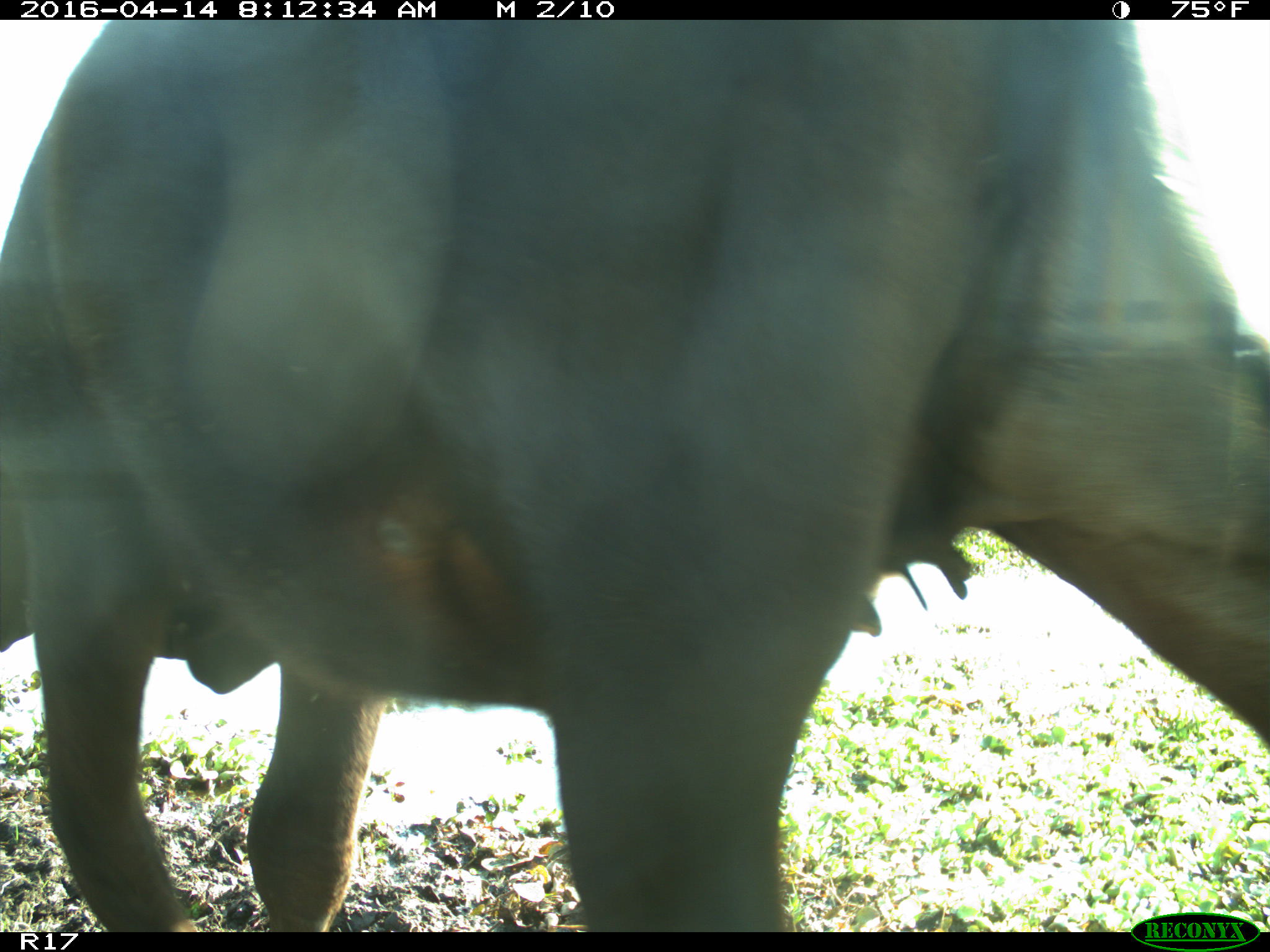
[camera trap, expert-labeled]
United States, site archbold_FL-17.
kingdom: Animalia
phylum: Chordata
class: Mammalia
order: Artiodactyla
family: Bovidae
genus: Bos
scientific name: Bos taurus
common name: domestic cow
Bos taurus (domestic cow).